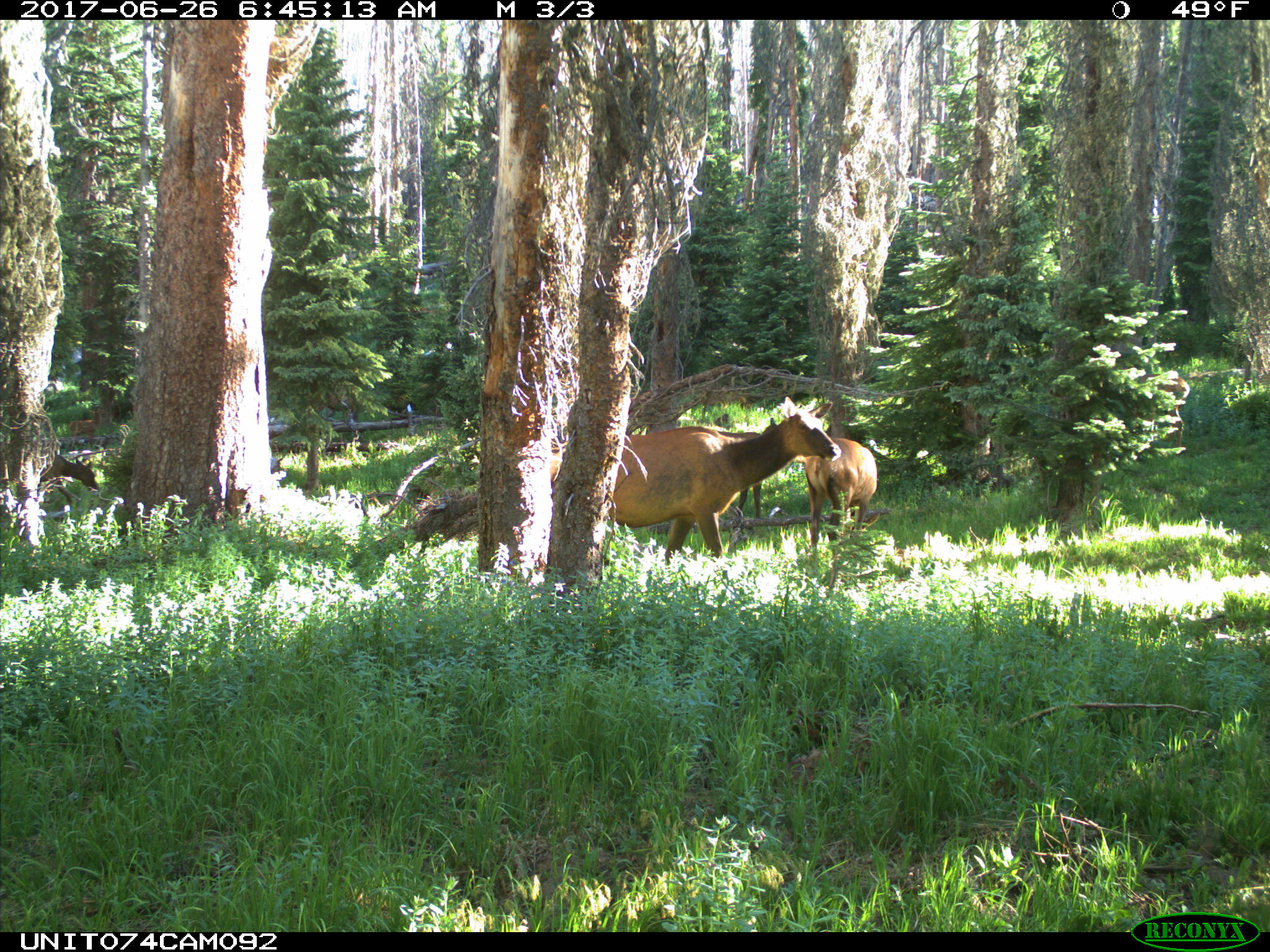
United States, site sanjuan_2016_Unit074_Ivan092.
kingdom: Animalia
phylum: Chordata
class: Mammalia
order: Artiodactyla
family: Cervidae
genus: Cervus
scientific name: Cervus elaphus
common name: red deer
Cervus elaphus (red deer).